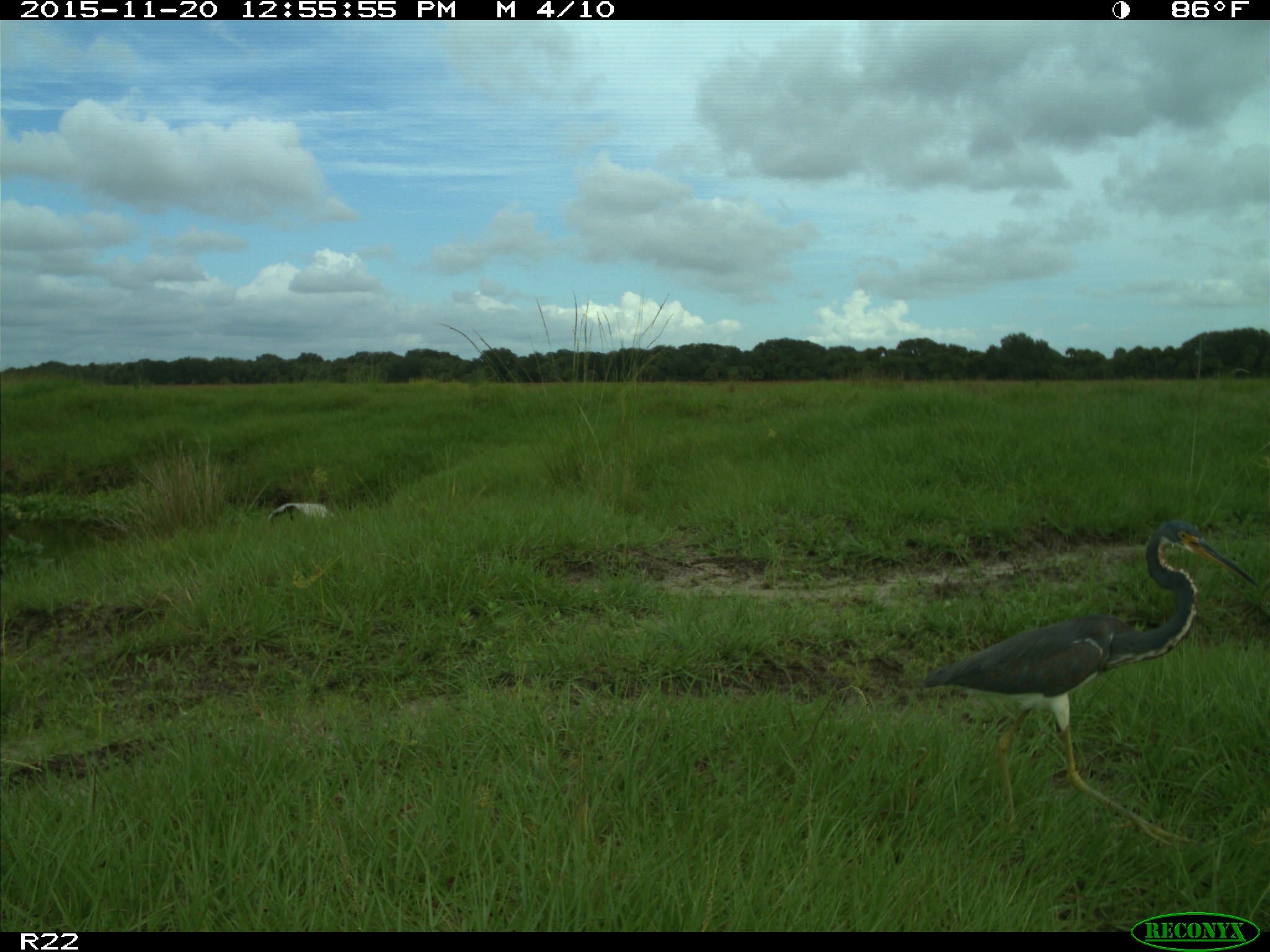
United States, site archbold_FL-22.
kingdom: Animalia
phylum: Chordata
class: Aves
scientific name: Aves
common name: birds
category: unidentified bird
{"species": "unidentified bird (birds) (Aves)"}